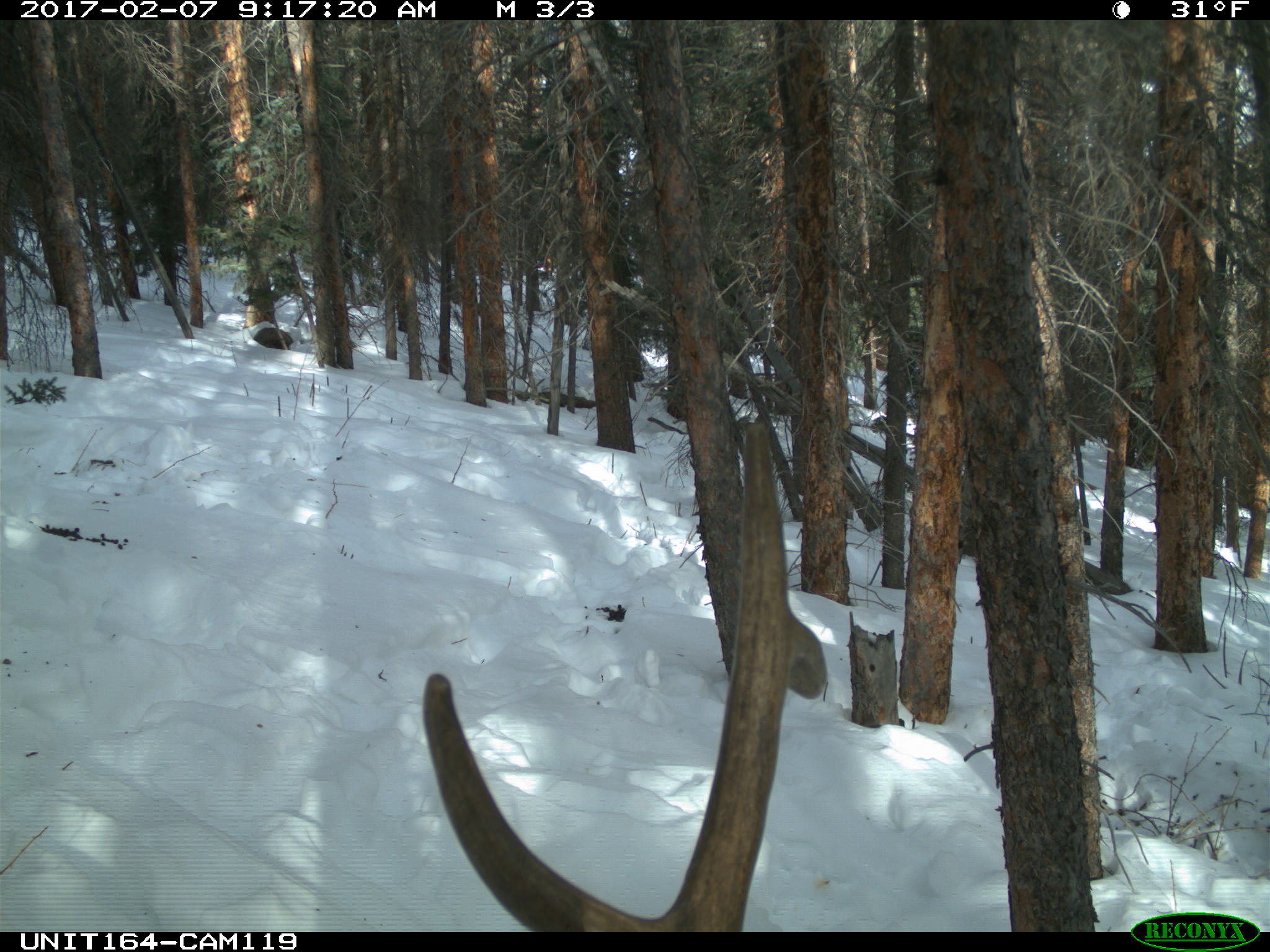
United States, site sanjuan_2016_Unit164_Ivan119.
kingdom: Animalia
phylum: Chordata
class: Mammalia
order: Artiodactyla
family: Cervidae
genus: Cervus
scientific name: Cervus elaphus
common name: red deer